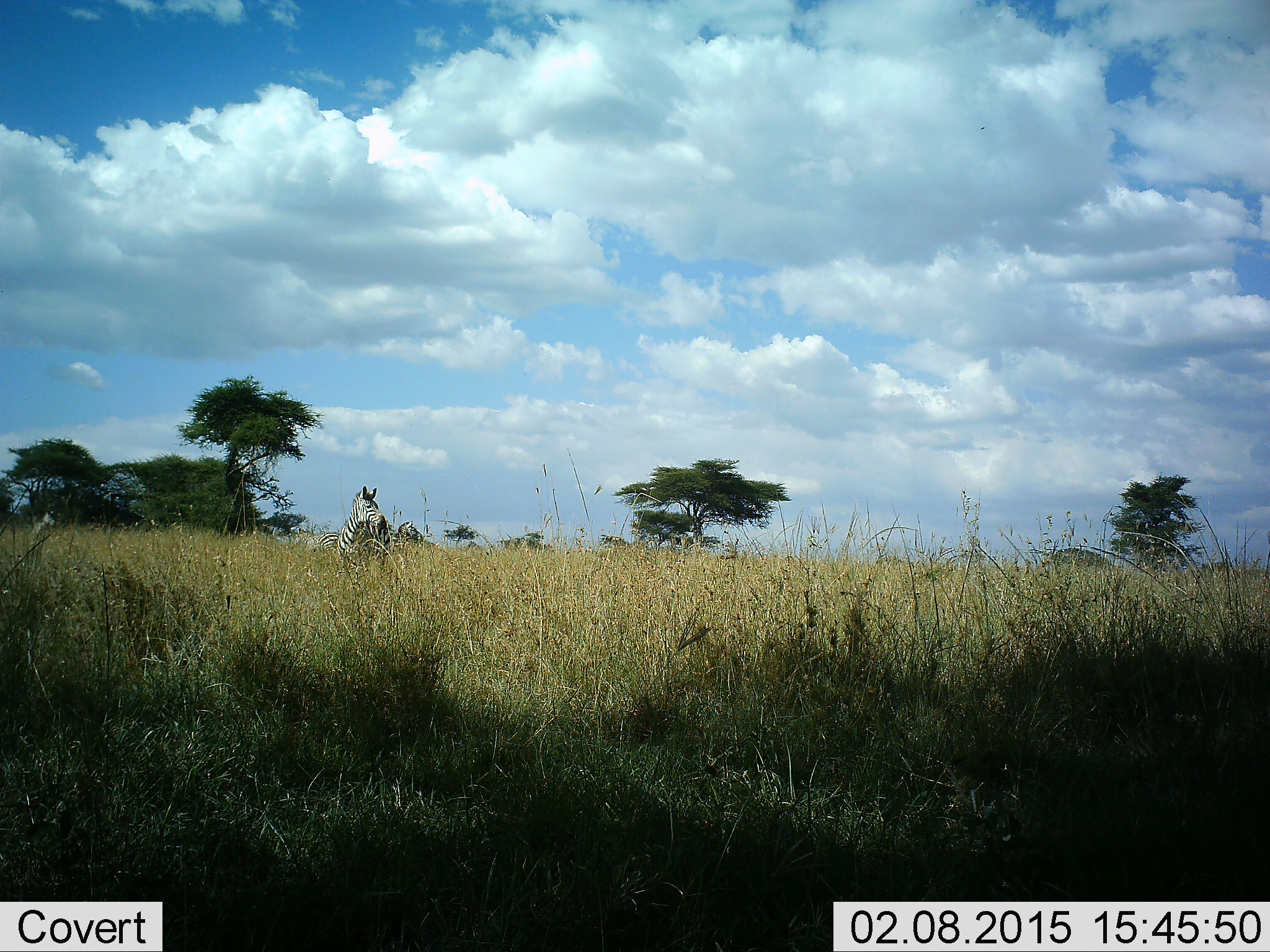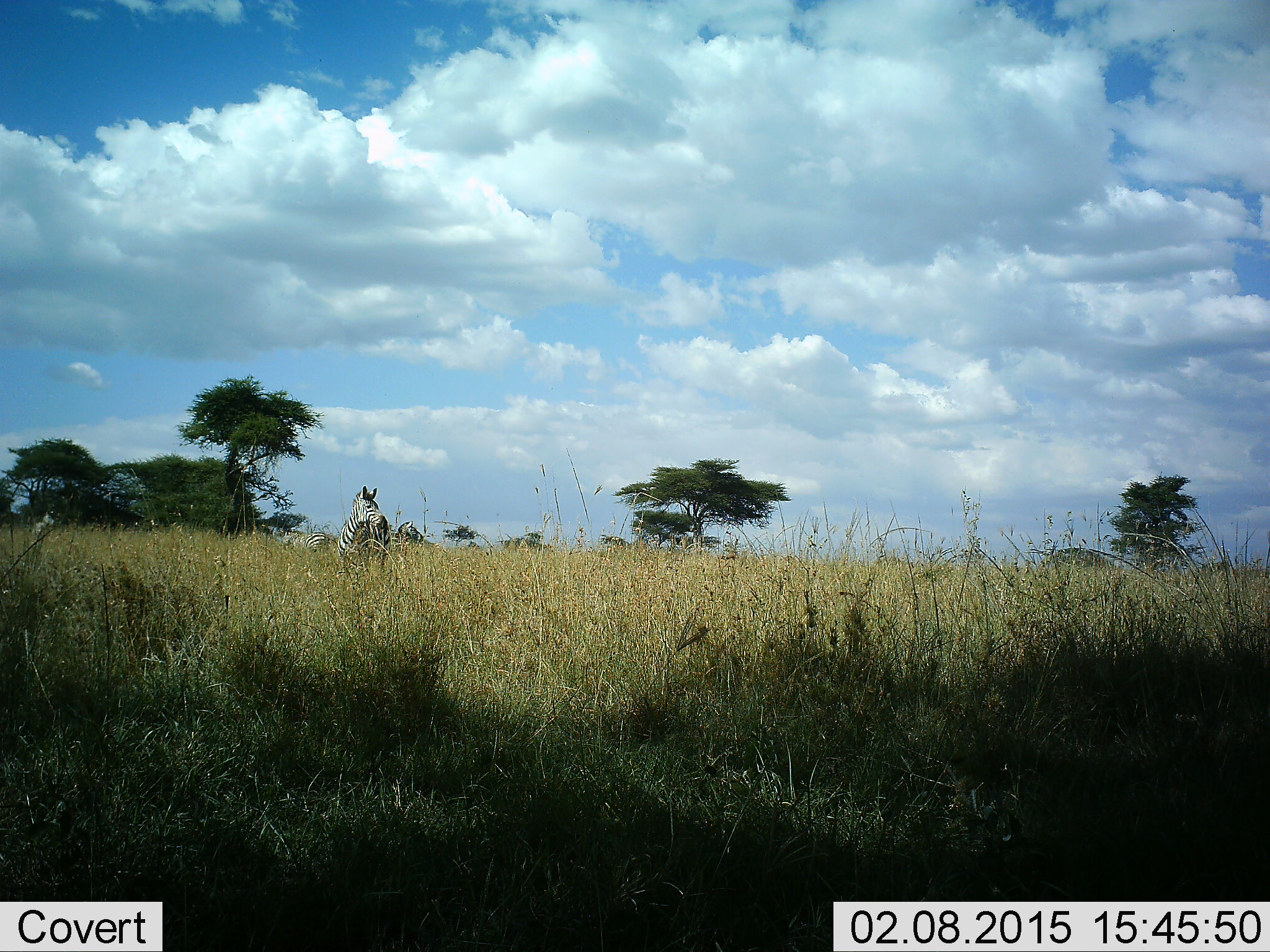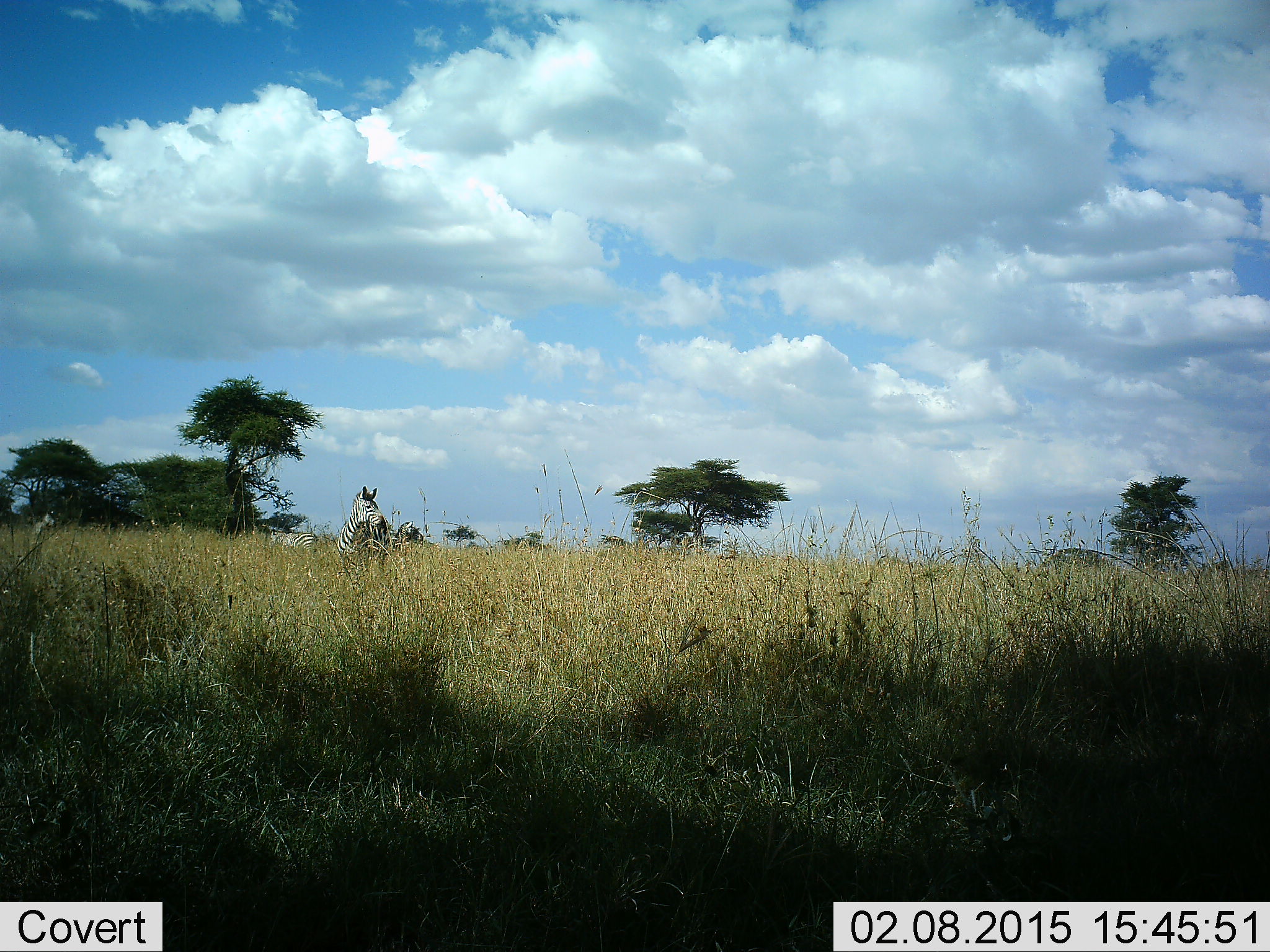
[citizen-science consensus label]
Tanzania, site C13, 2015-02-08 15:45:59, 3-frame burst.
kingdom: Animalia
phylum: Chordata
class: Mammalia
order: Perissodactyla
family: Equidae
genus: Equus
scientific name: Equus quagga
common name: plains zebra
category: zebra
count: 2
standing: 90%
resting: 0%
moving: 60%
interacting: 0%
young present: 0%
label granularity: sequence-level